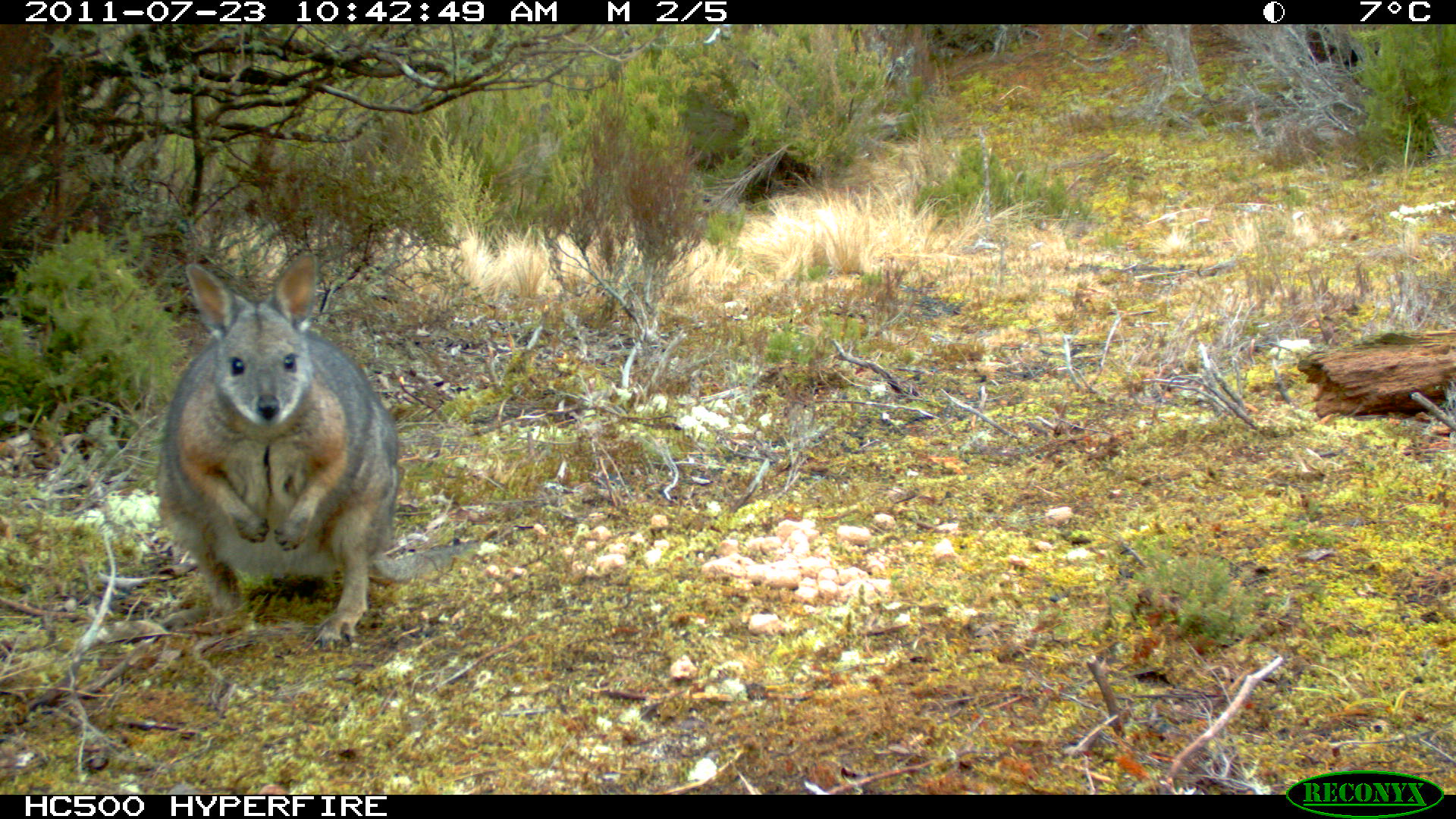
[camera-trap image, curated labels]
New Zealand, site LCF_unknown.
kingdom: Animalia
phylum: Chordata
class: Mammalia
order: Diprotodontia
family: Macropodidae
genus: Notamacropus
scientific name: Notamacropus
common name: wallaby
Wallaby (Notamacropus).